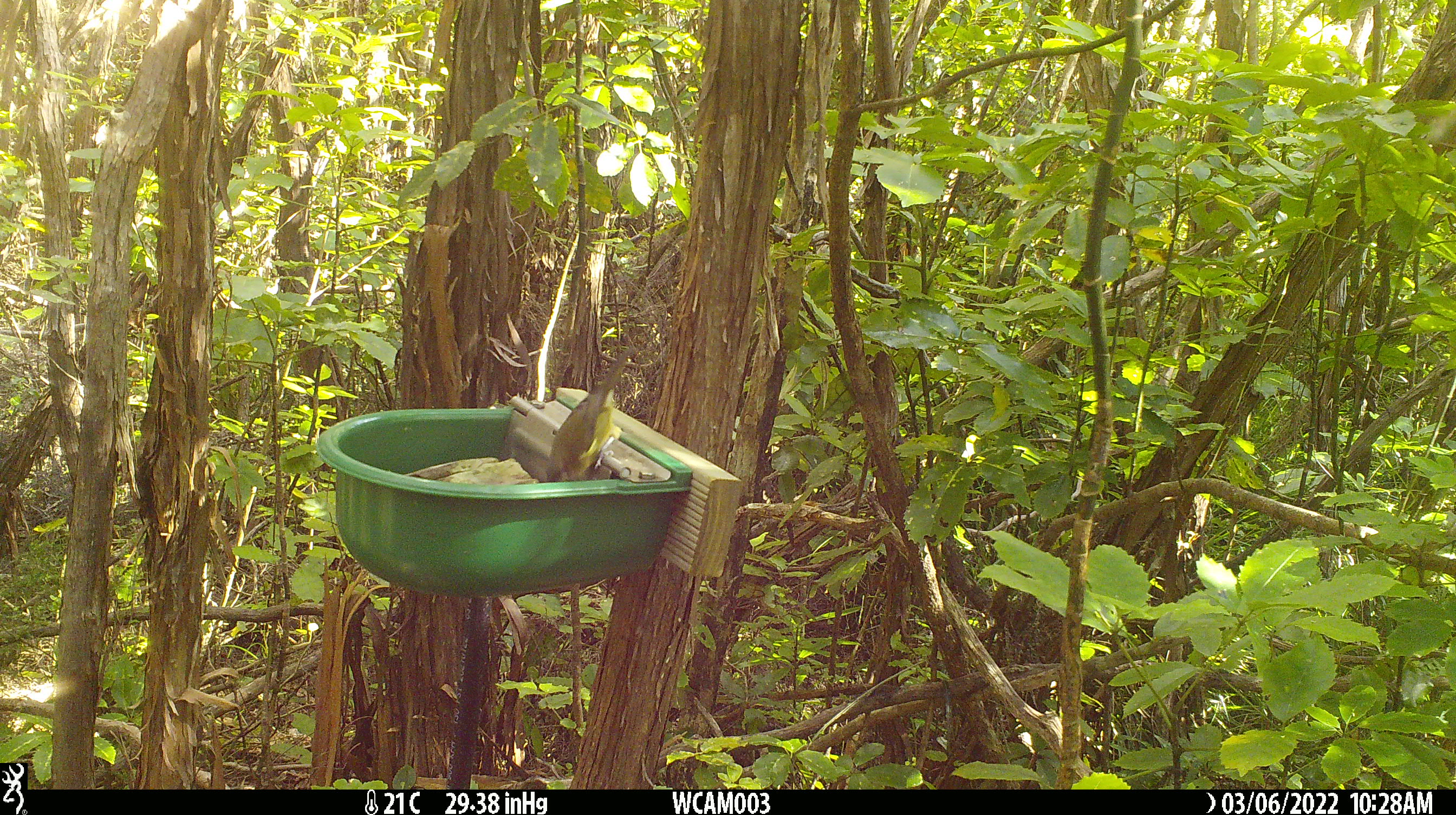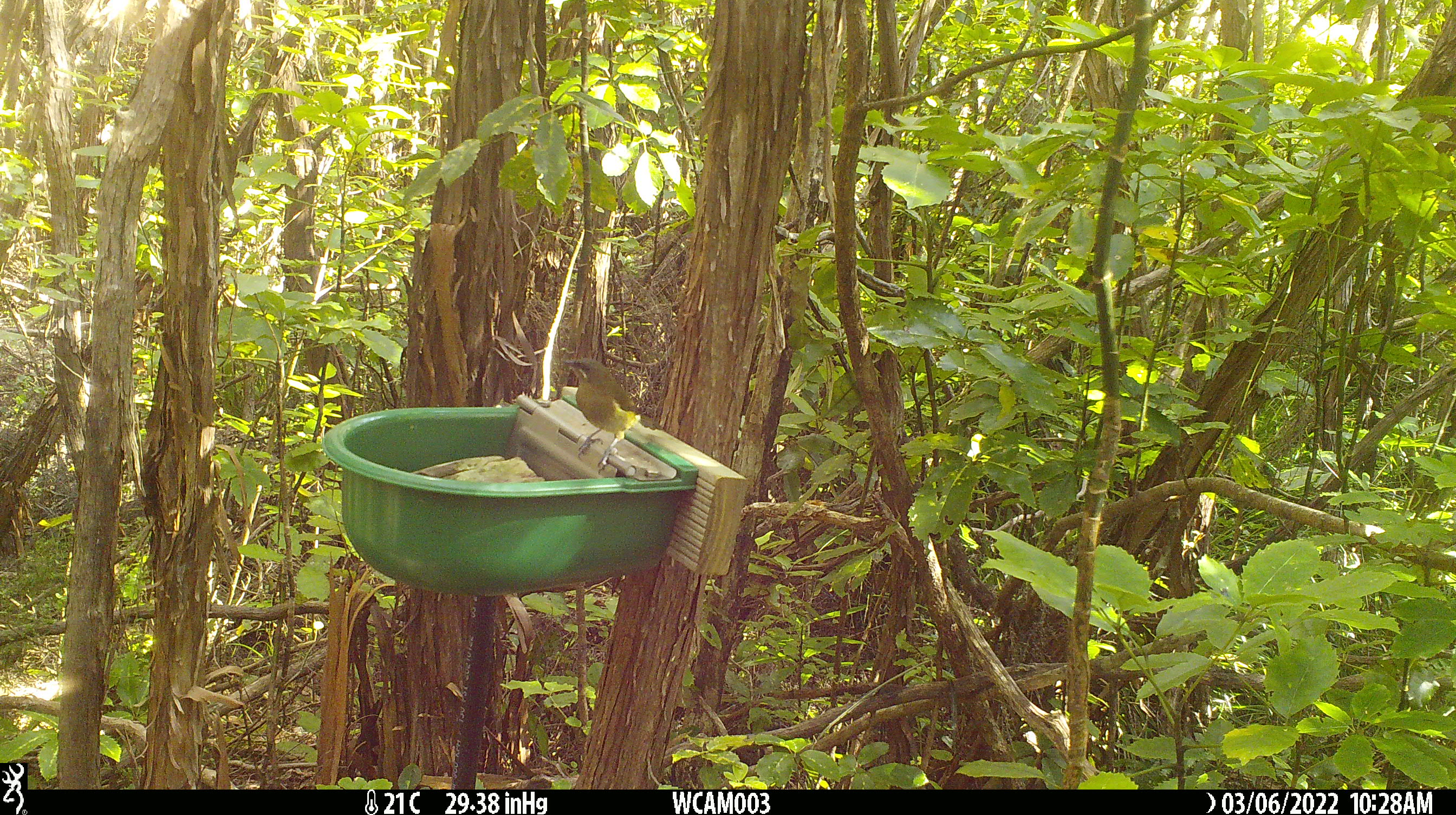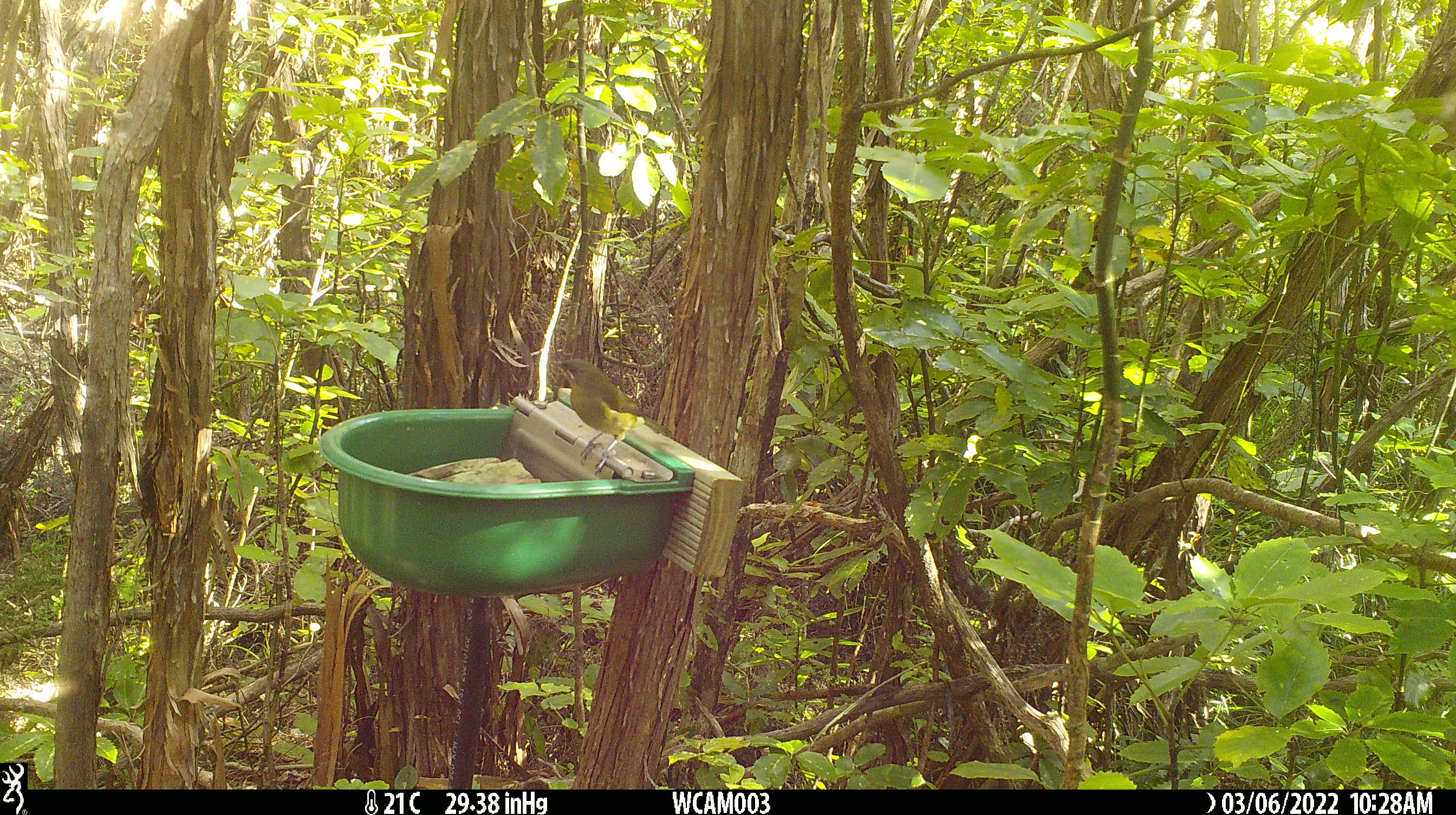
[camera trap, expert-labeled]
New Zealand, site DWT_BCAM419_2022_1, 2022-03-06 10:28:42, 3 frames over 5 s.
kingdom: Animalia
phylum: Chordata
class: Aves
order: Passeriformes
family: Meliphagidae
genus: Anthornis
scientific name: Anthornis melanura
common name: new zealand bellbird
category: bellbird